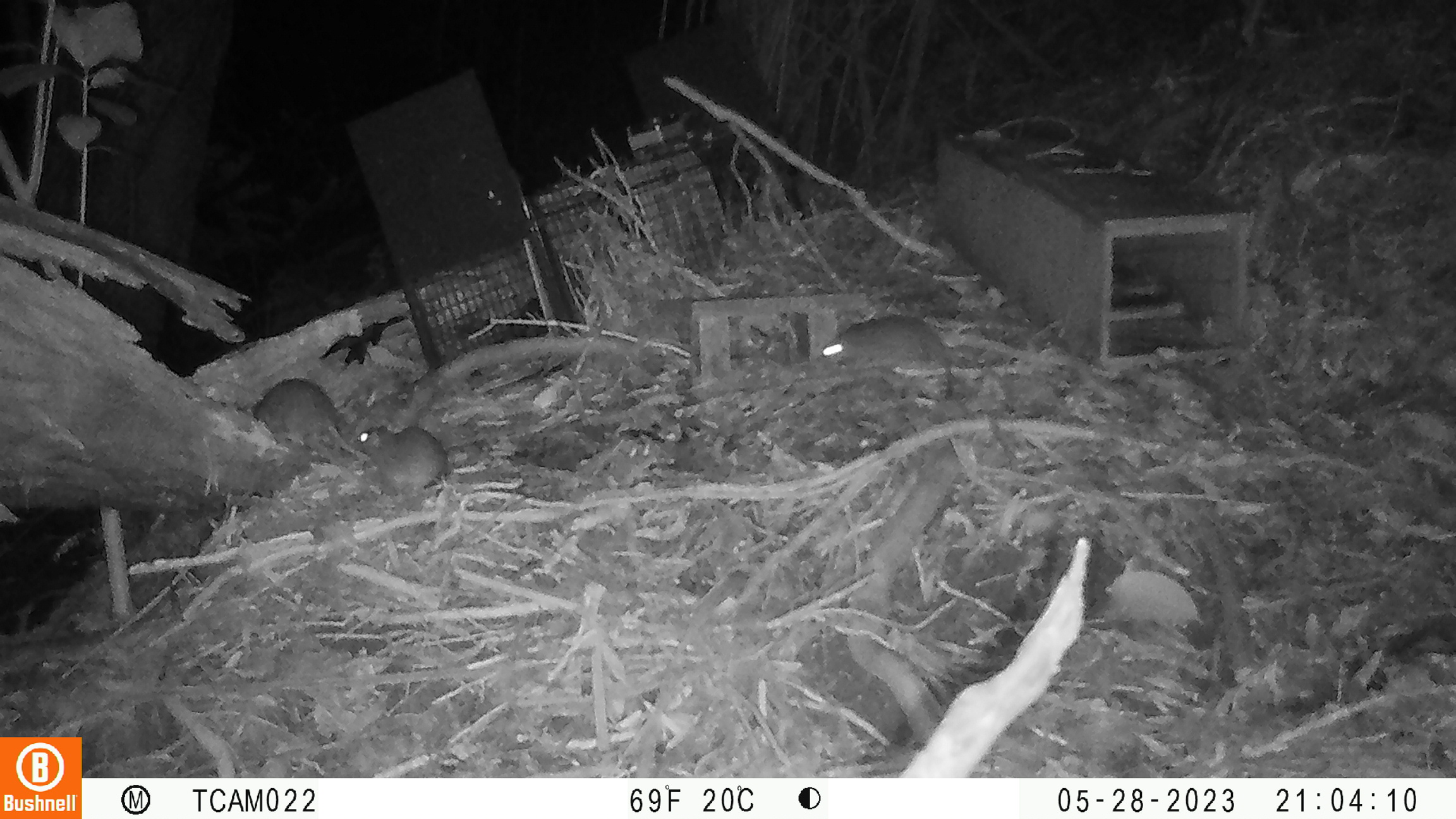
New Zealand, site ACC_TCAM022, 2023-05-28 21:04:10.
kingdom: Animalia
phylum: Chordata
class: Mammalia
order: Rodentia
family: Muridae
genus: Rattus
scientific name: Rattus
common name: rat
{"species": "rat (Rattus)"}